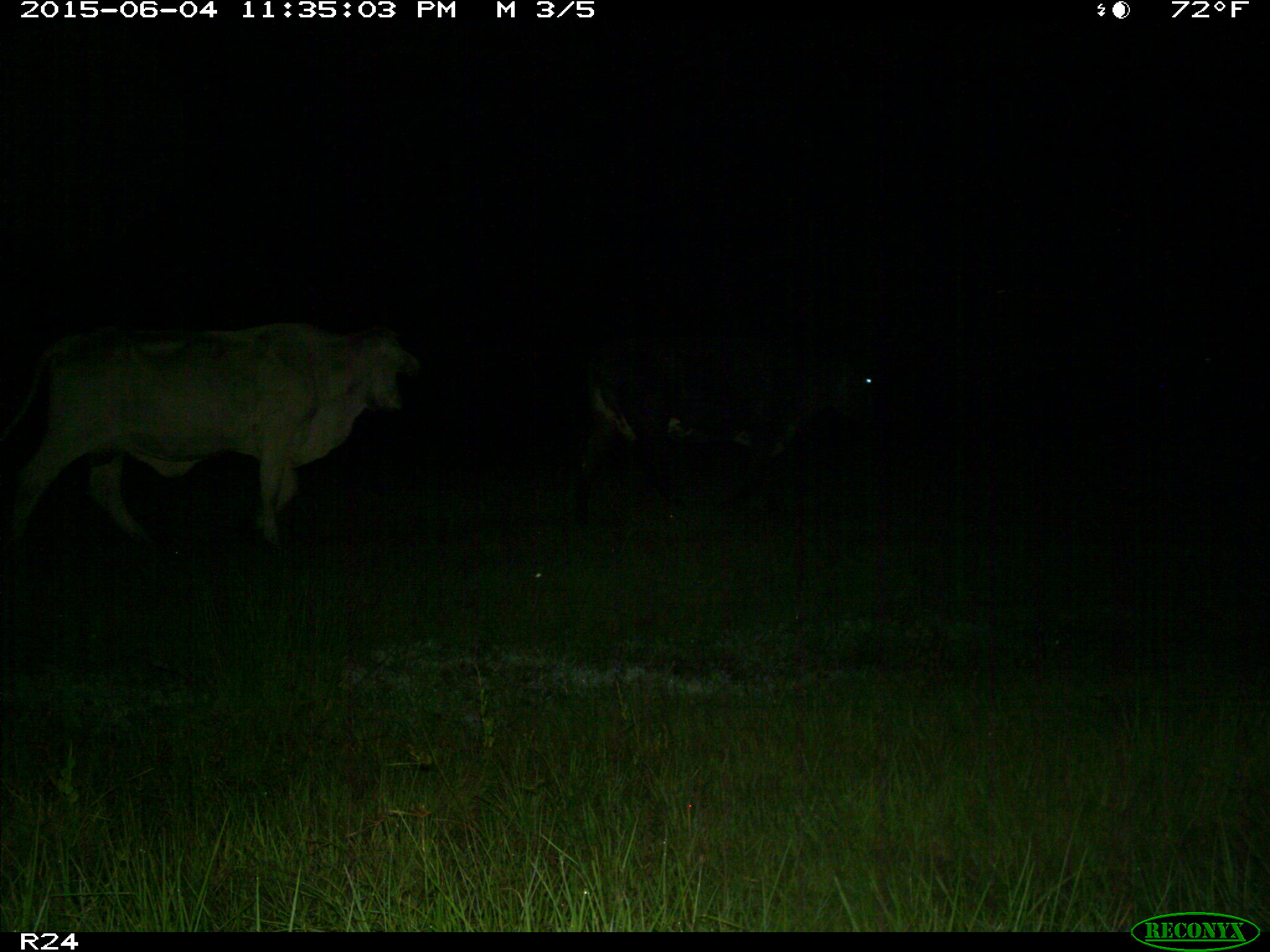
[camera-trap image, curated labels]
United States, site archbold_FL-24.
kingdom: Animalia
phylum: Chordata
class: Mammalia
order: Artiodactyla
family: Bovidae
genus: Bos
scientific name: Bos taurus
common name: domestic cow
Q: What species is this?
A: Bos taurus (domestic cow).